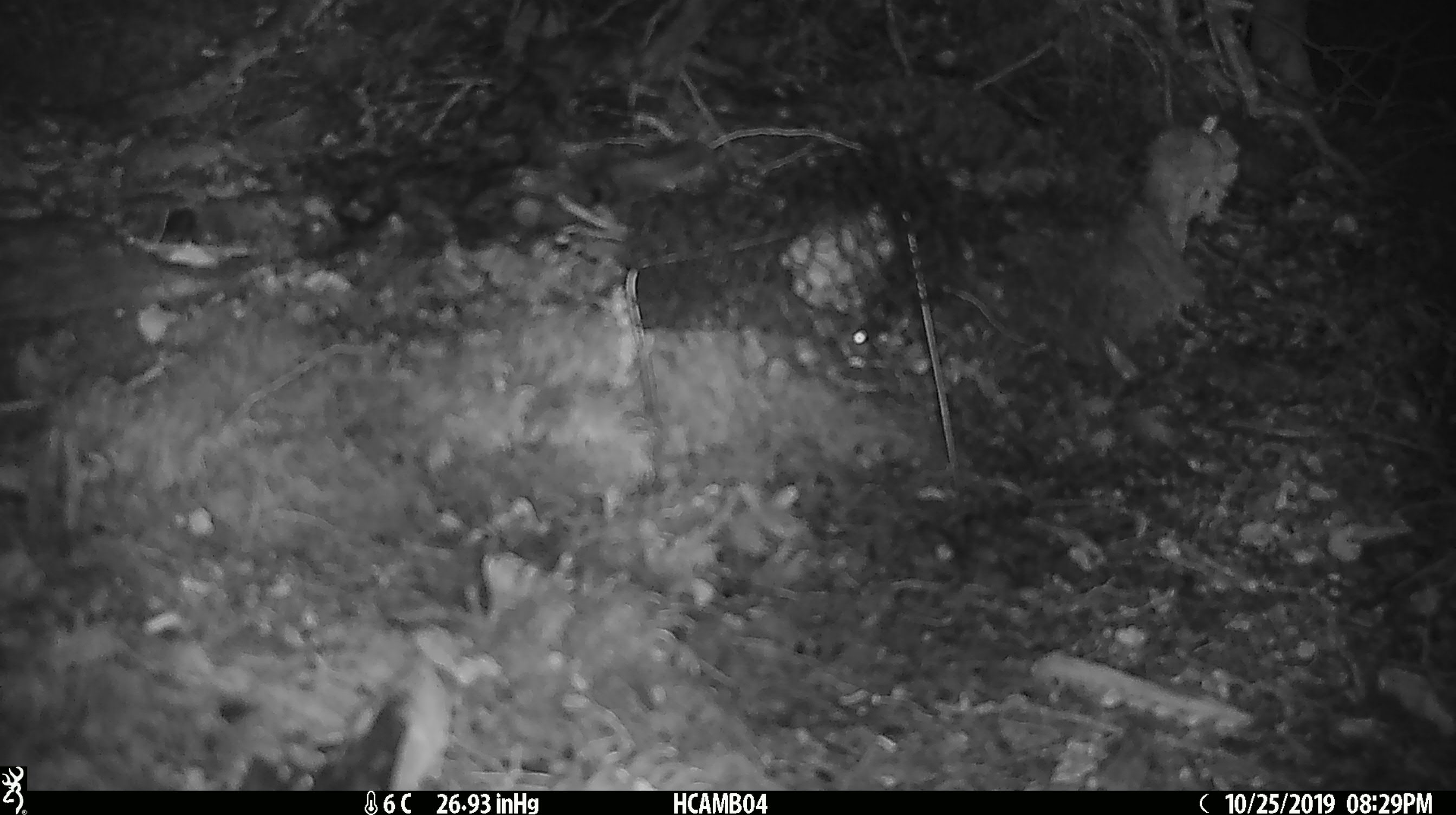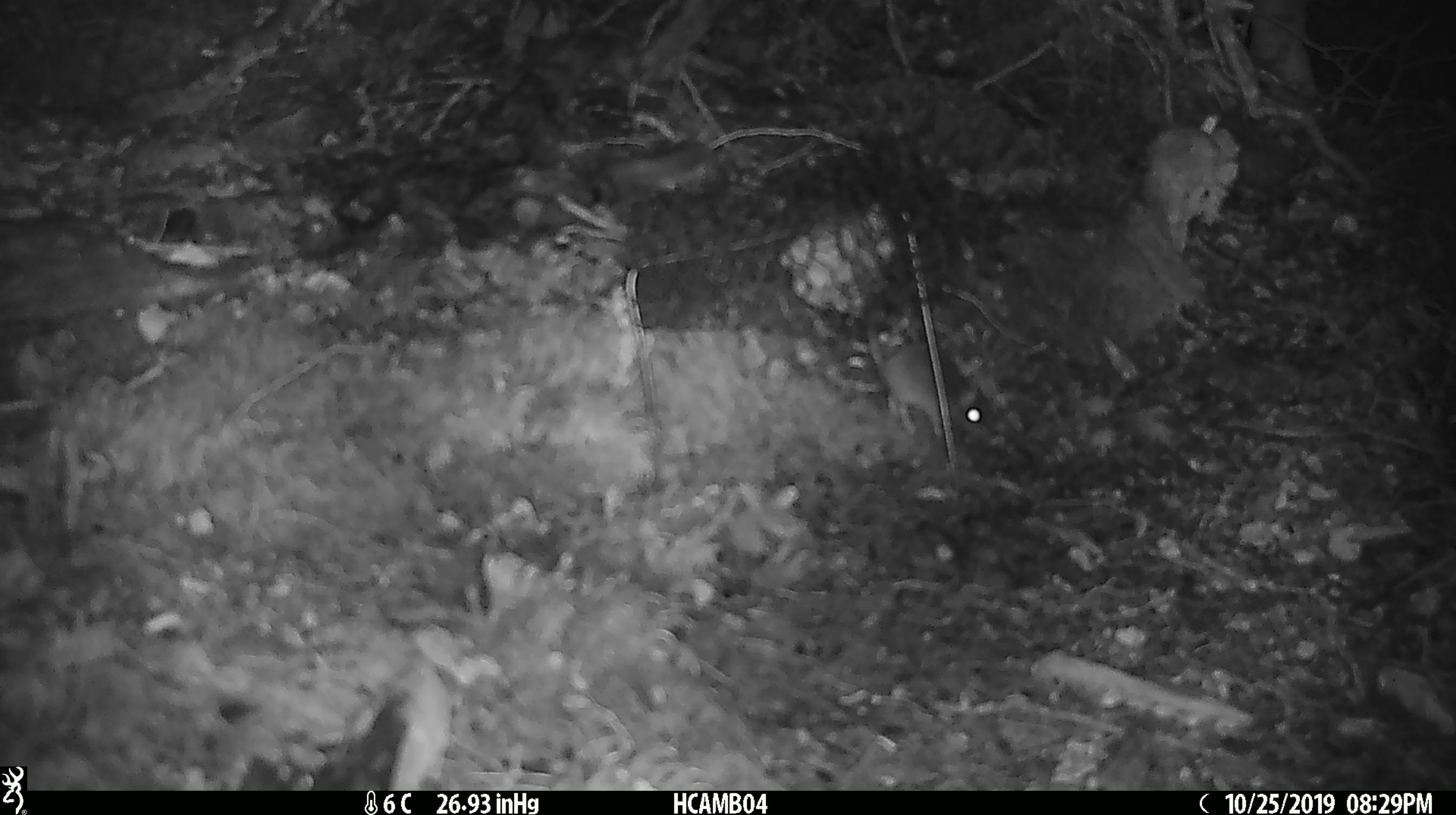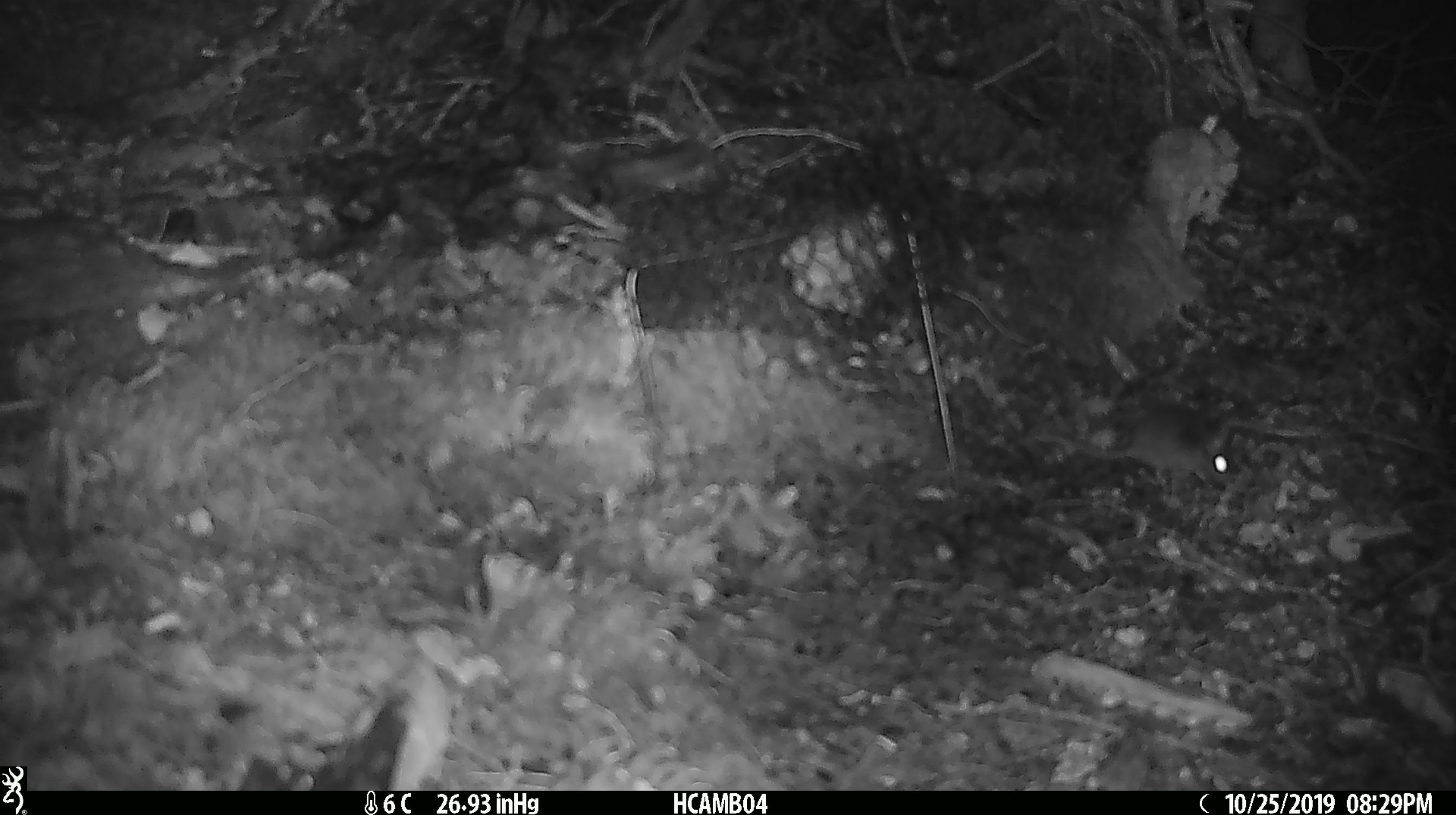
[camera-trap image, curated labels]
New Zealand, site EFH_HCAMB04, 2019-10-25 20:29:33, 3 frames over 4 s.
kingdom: Animalia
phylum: Chordata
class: Mammalia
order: Rodentia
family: Muridae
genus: Mus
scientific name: Mus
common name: mouse